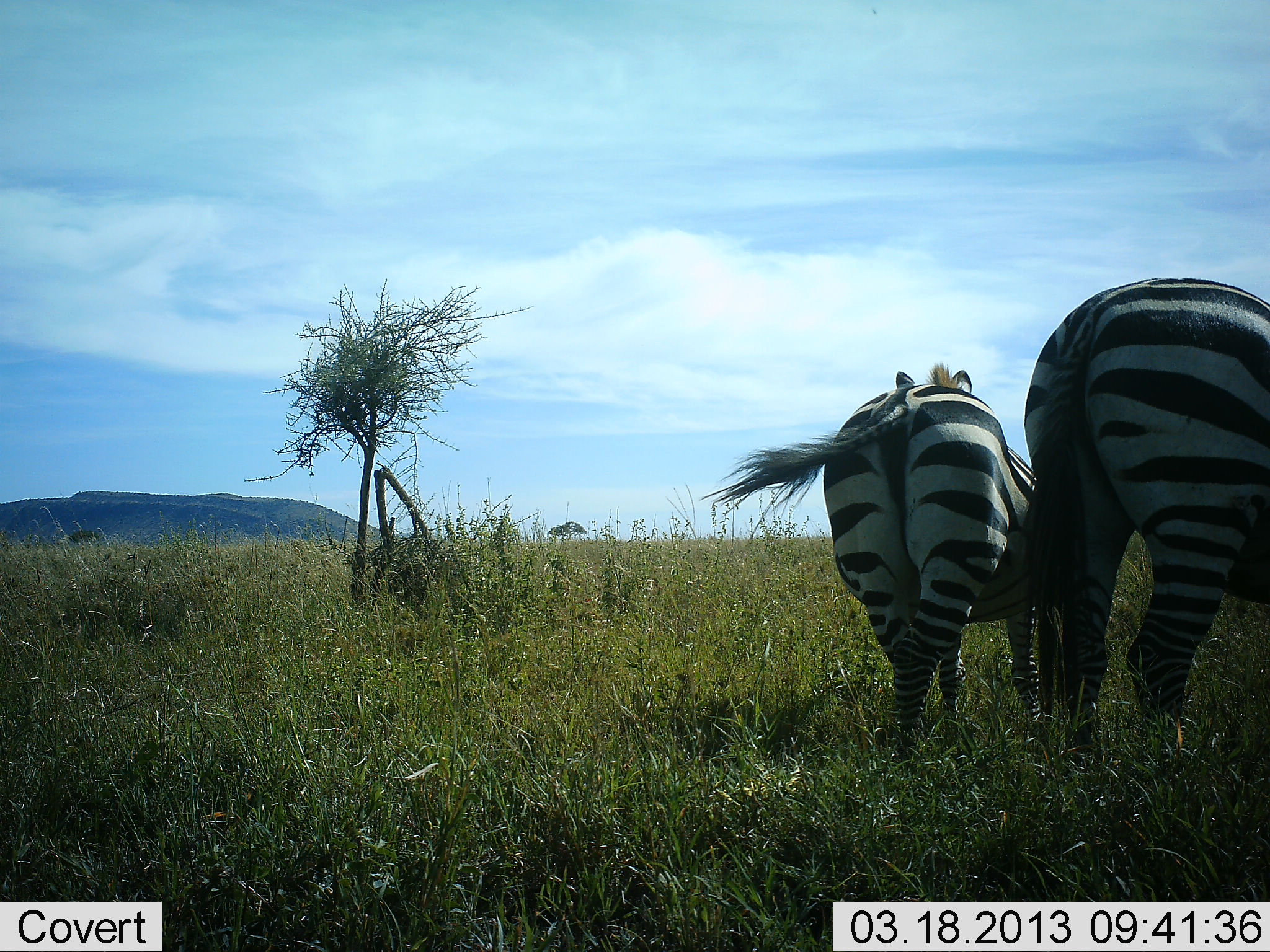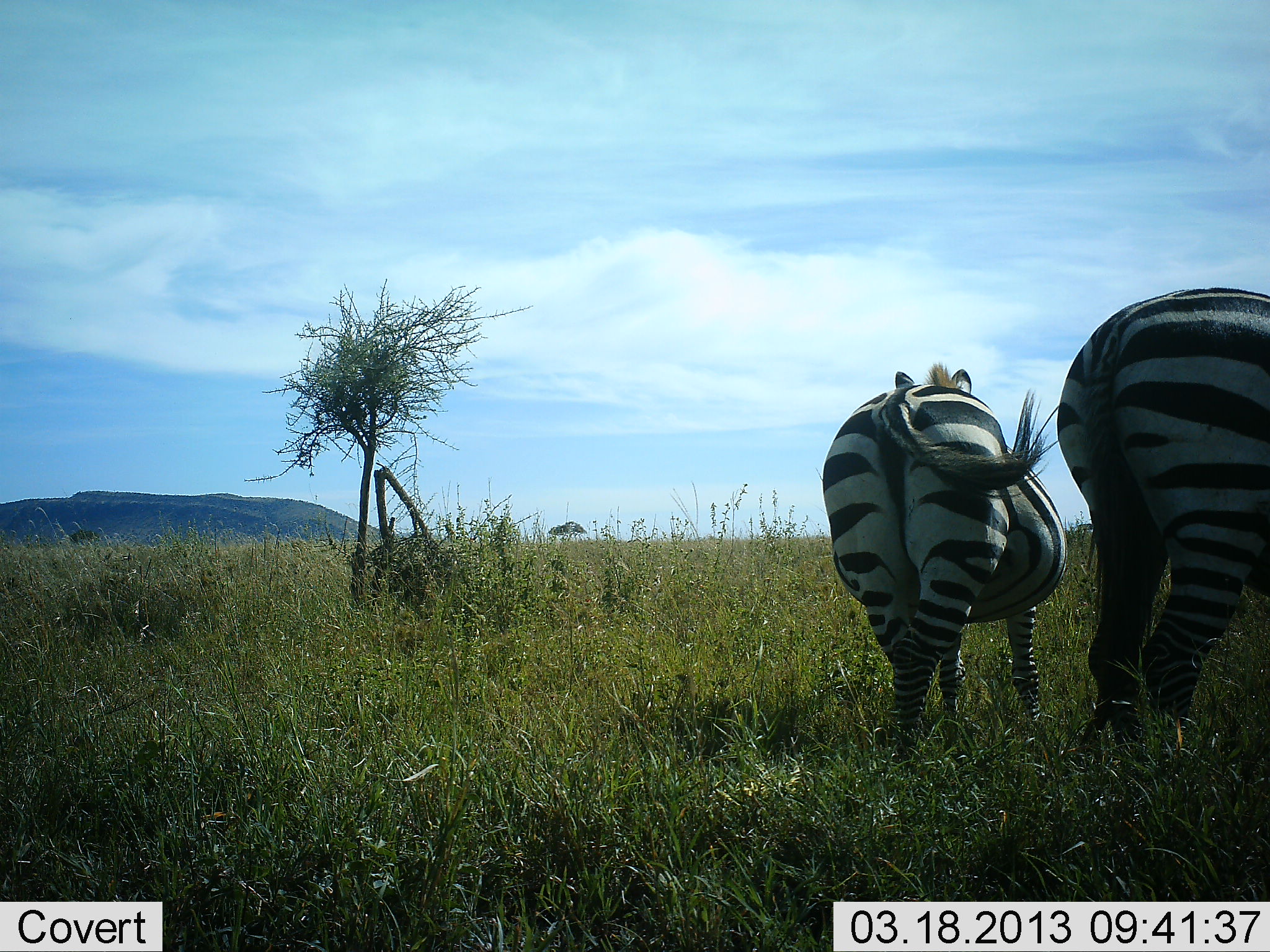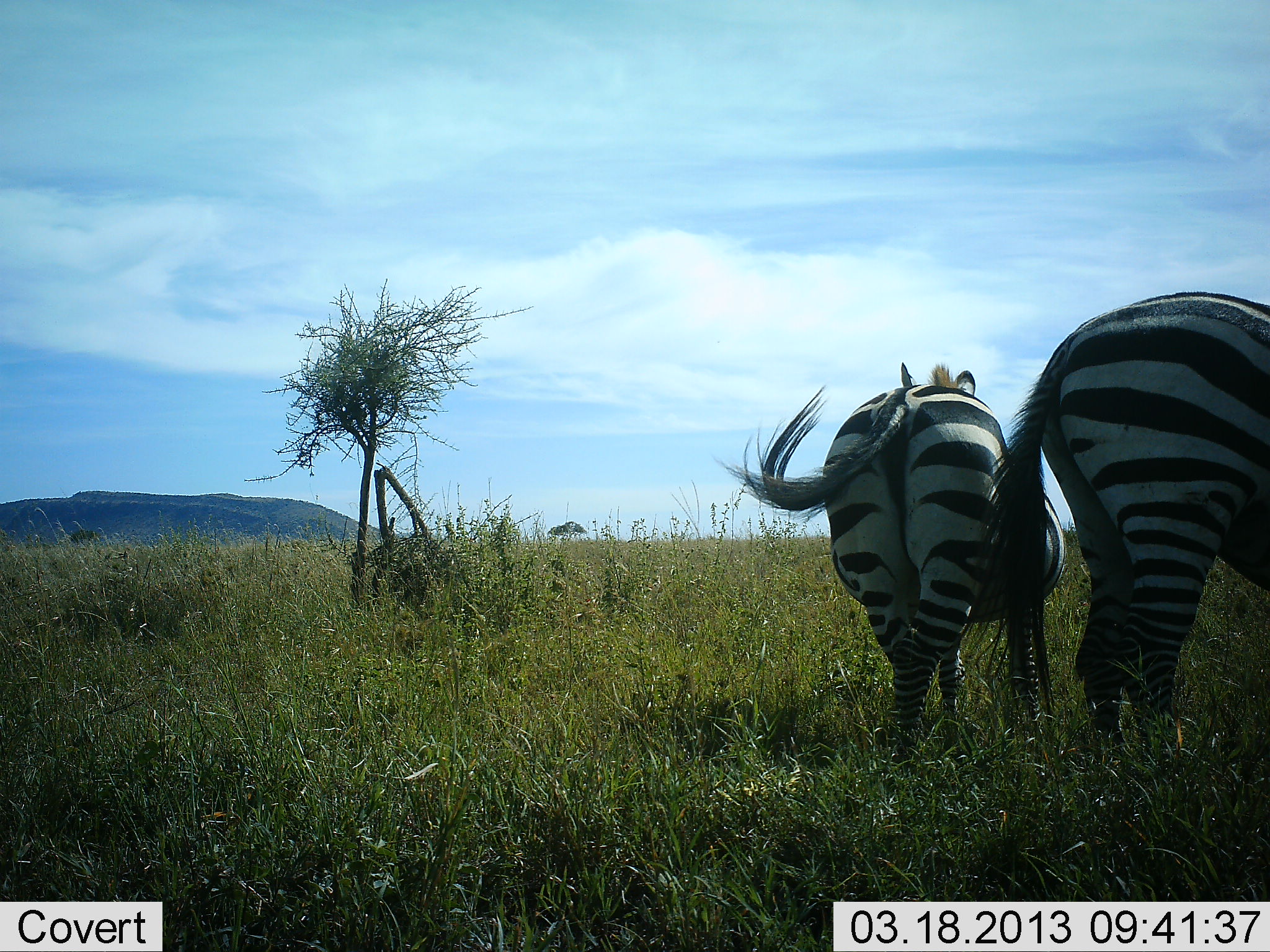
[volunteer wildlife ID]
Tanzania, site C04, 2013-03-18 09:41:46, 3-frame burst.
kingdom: Animalia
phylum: Chordata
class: Mammalia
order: Perissodactyla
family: Equidae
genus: Equus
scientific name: Equus quagga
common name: plains zebra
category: zebra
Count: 2.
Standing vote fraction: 83%.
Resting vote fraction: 0%.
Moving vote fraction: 22%.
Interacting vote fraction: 0%.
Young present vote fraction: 4%.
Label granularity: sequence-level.